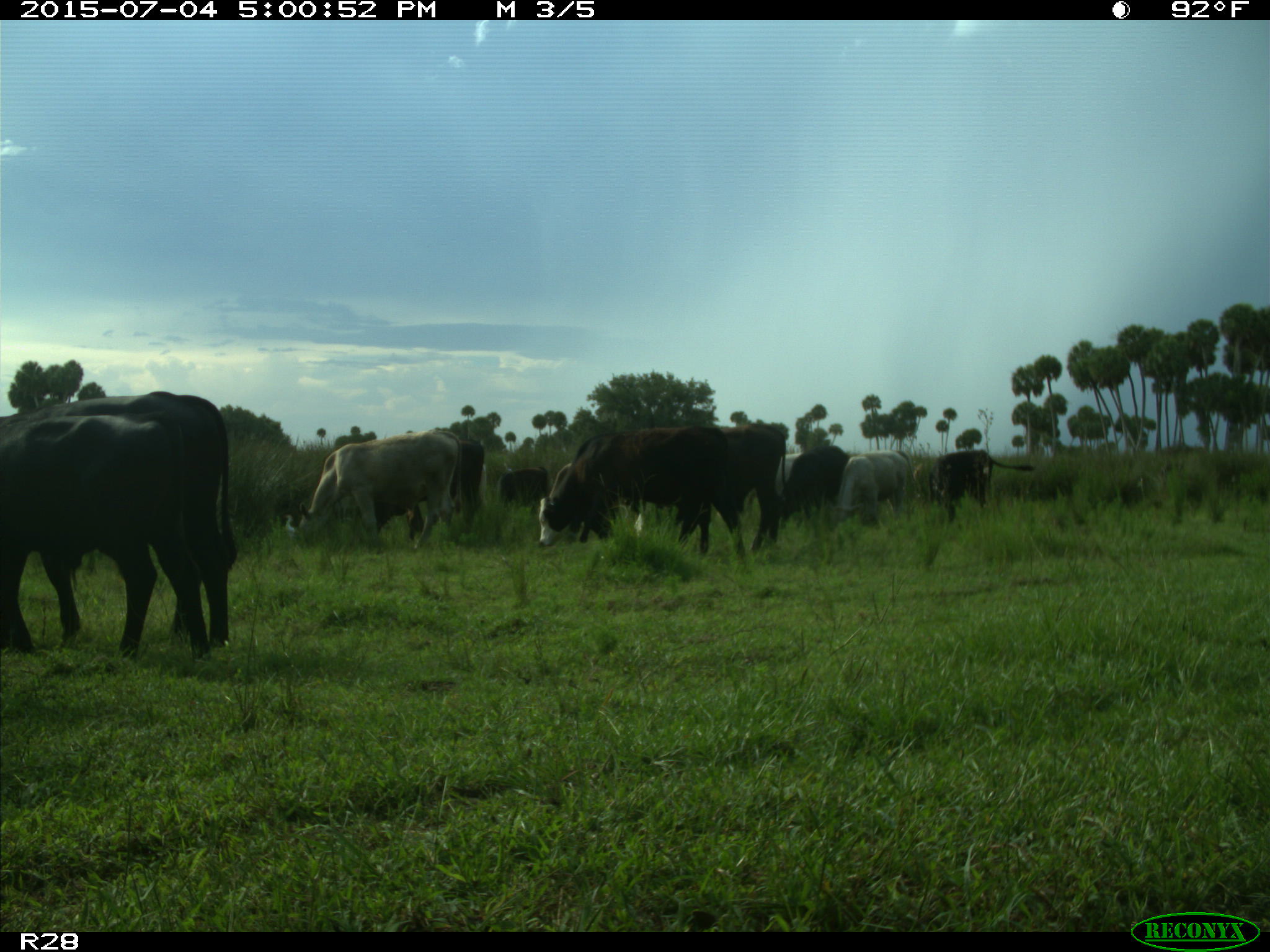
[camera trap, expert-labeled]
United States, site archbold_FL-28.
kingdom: Animalia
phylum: Chordata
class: Mammalia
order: Artiodactyla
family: Bovidae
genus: Bos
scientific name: Bos taurus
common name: domestic cow